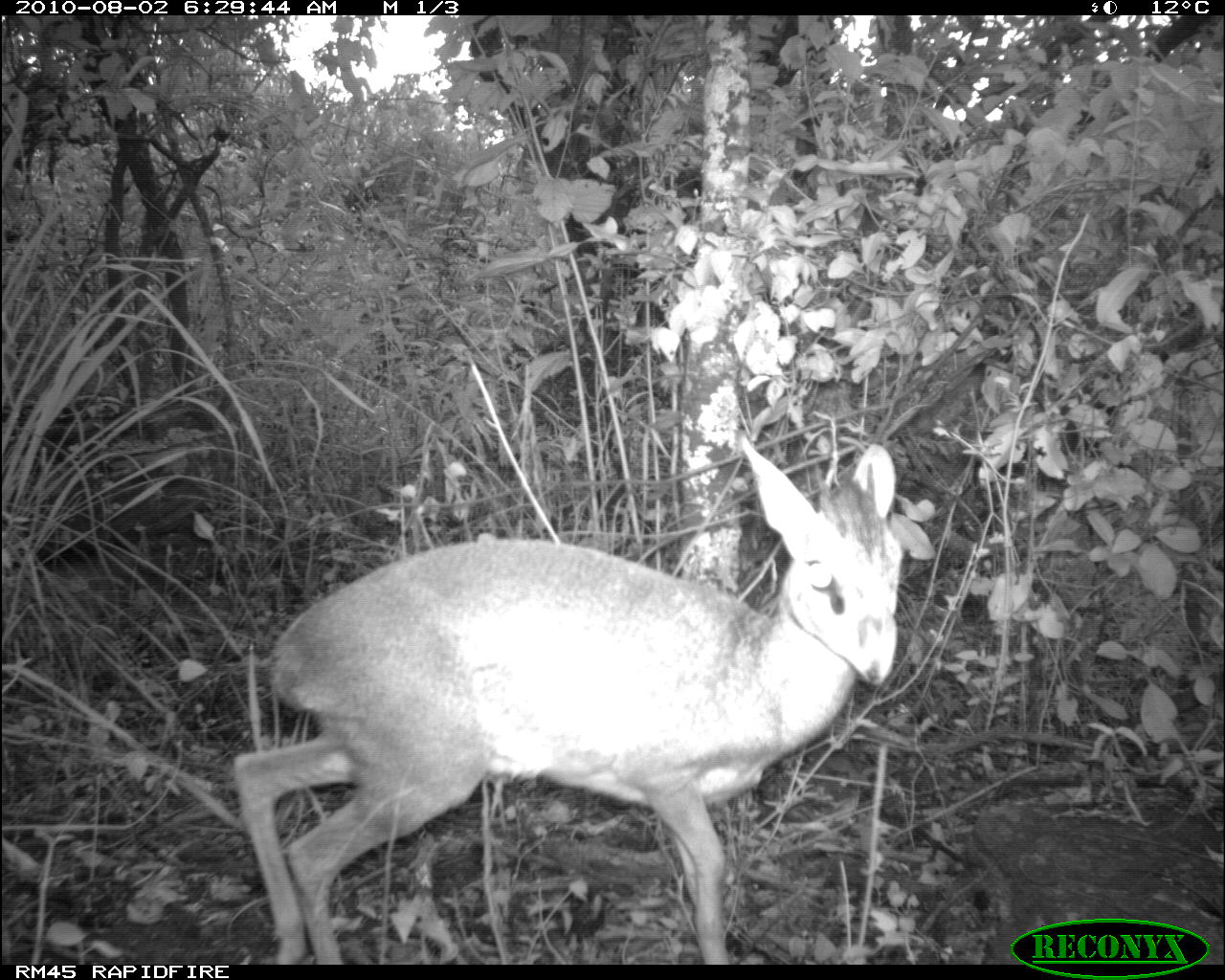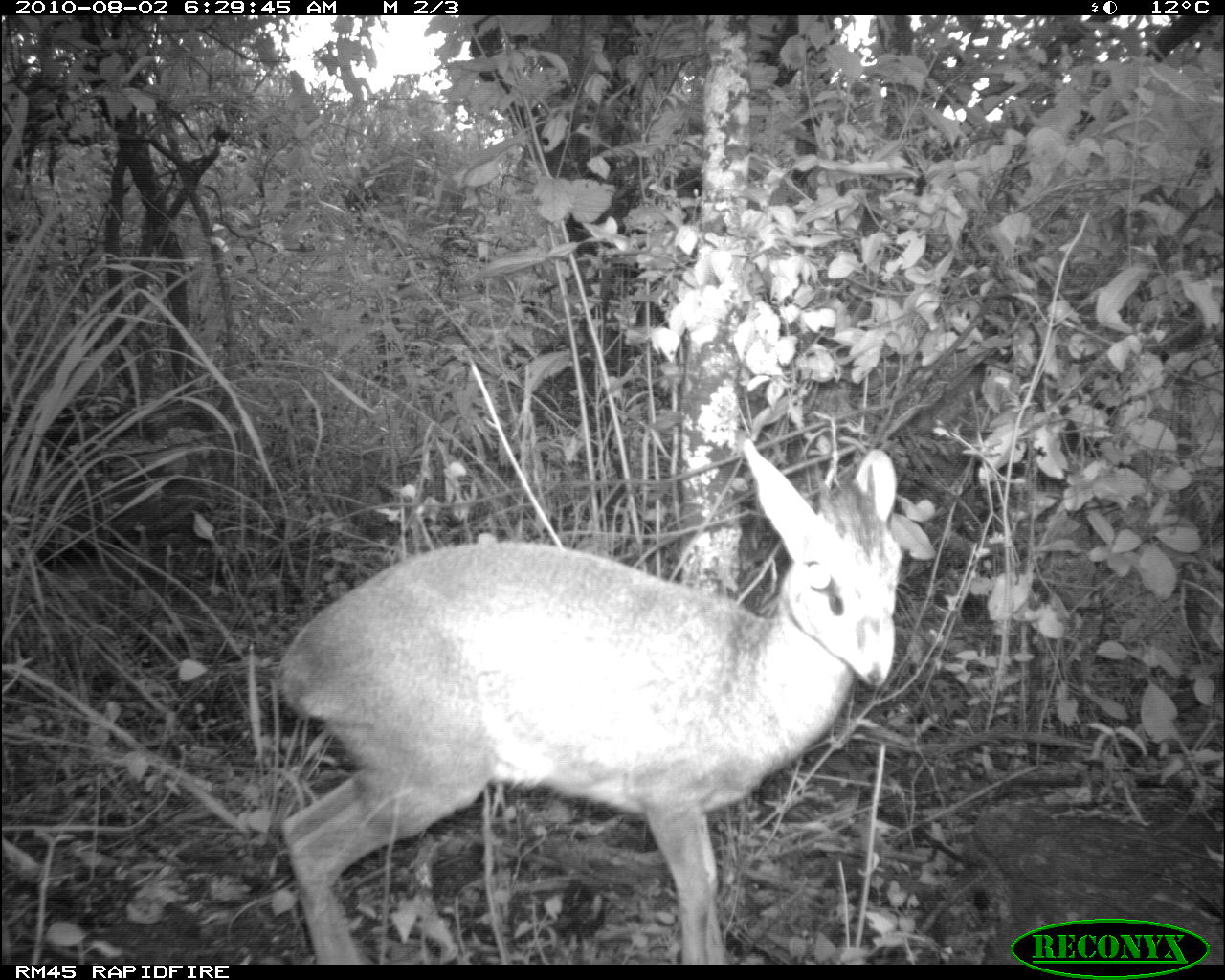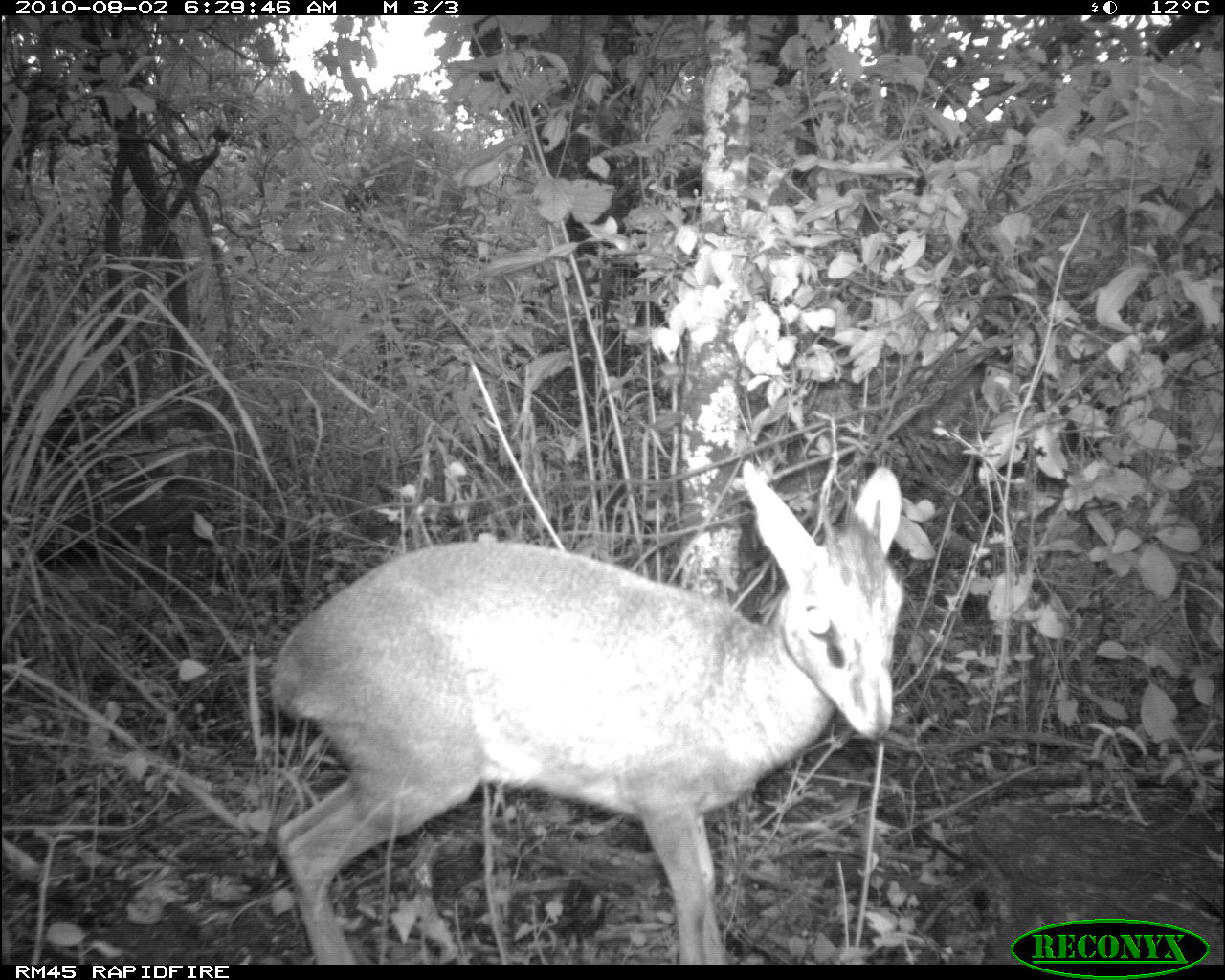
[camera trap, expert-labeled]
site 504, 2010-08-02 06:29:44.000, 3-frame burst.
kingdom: Animalia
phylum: Chordata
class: Mammalia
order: Artiodactyla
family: Bovidae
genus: Madoqua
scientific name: Madoqua guentheri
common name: günther's dik-dik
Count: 1.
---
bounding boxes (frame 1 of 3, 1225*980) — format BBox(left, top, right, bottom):
madoqua guentheri: BBox(230, 436, 904, 964)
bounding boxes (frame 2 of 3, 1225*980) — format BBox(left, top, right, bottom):
madoqua guentheri: BBox(273, 436, 902, 965)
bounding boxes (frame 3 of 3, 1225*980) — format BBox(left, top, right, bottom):
madoqua guentheri: BBox(268, 460, 908, 964)